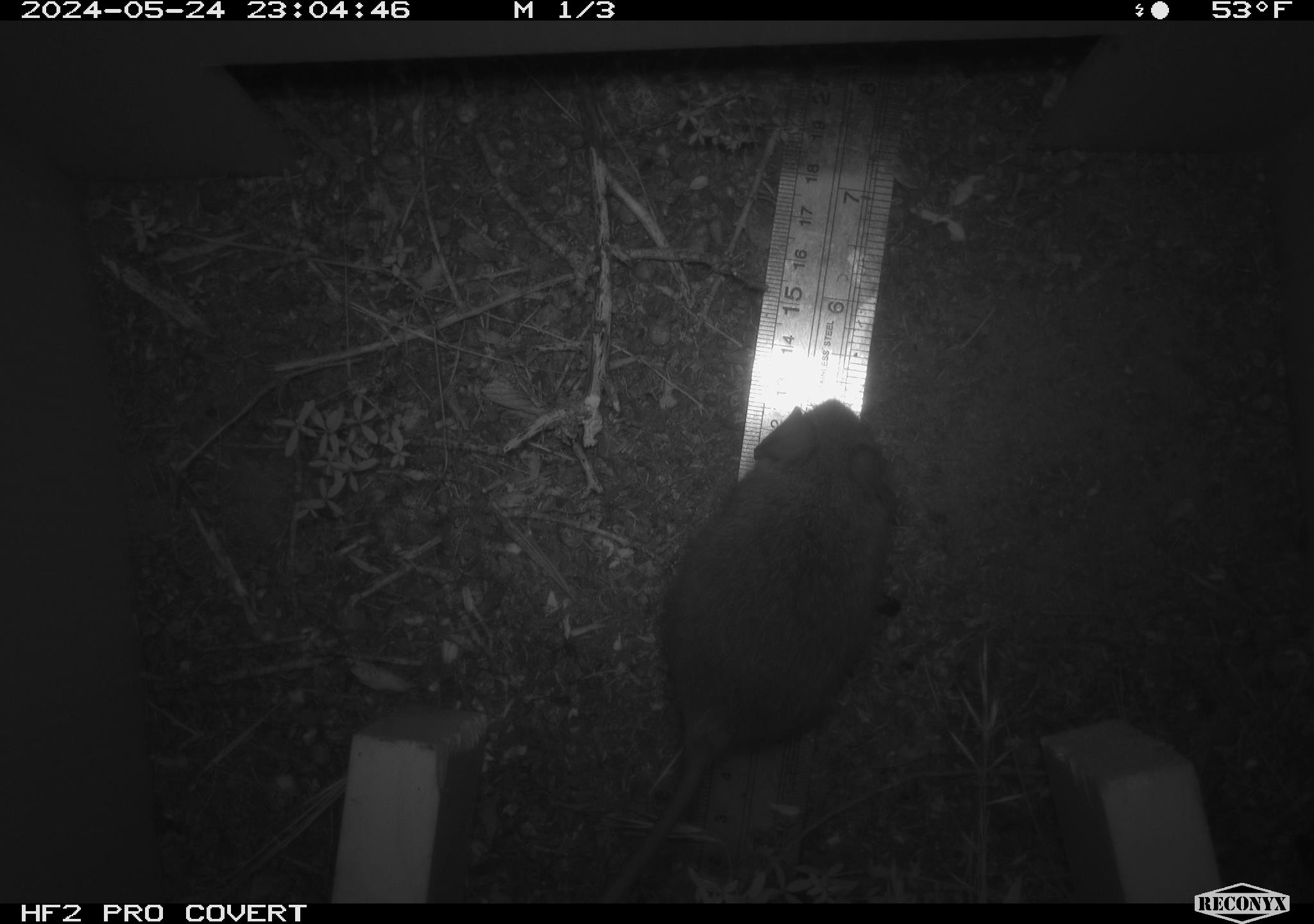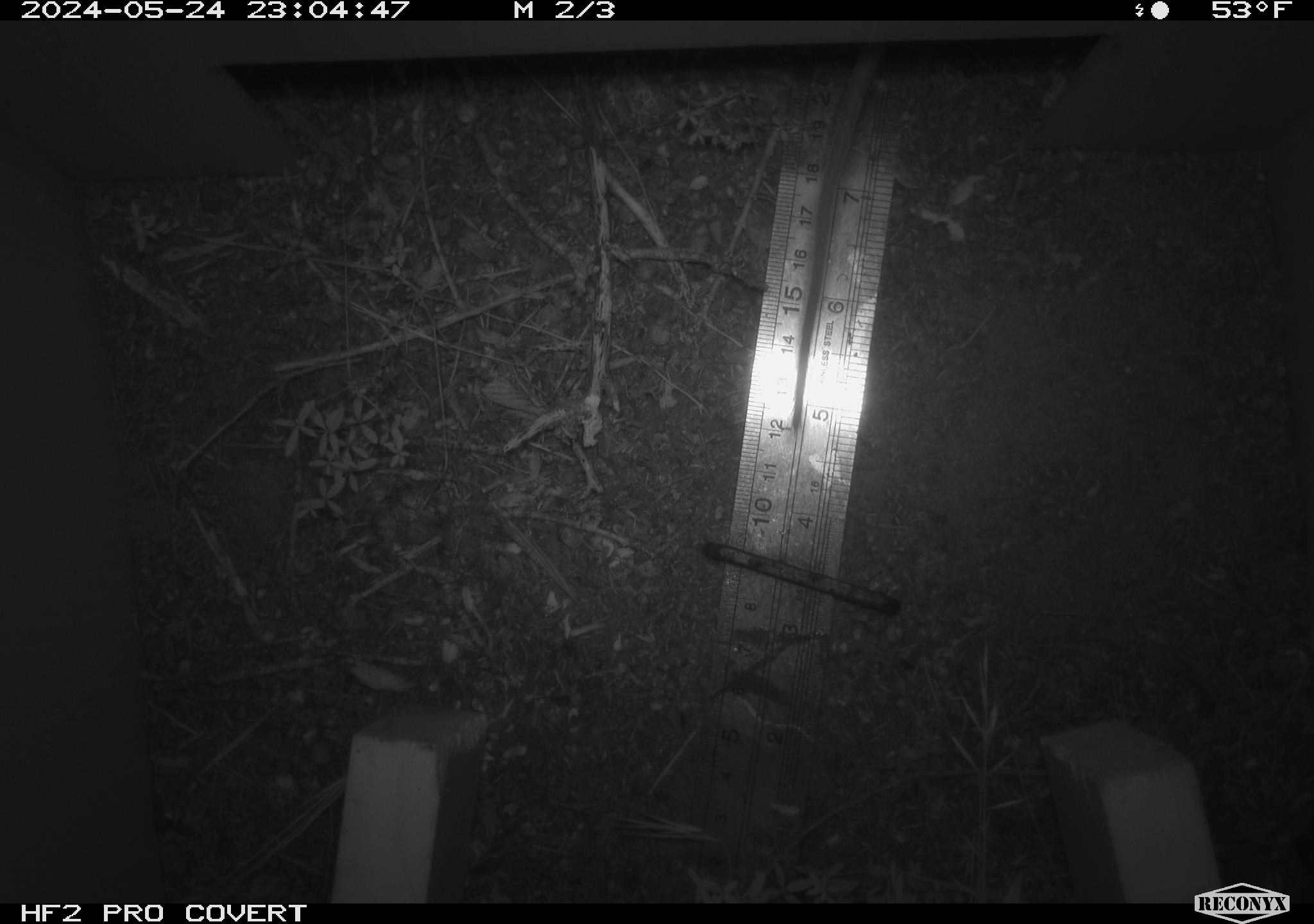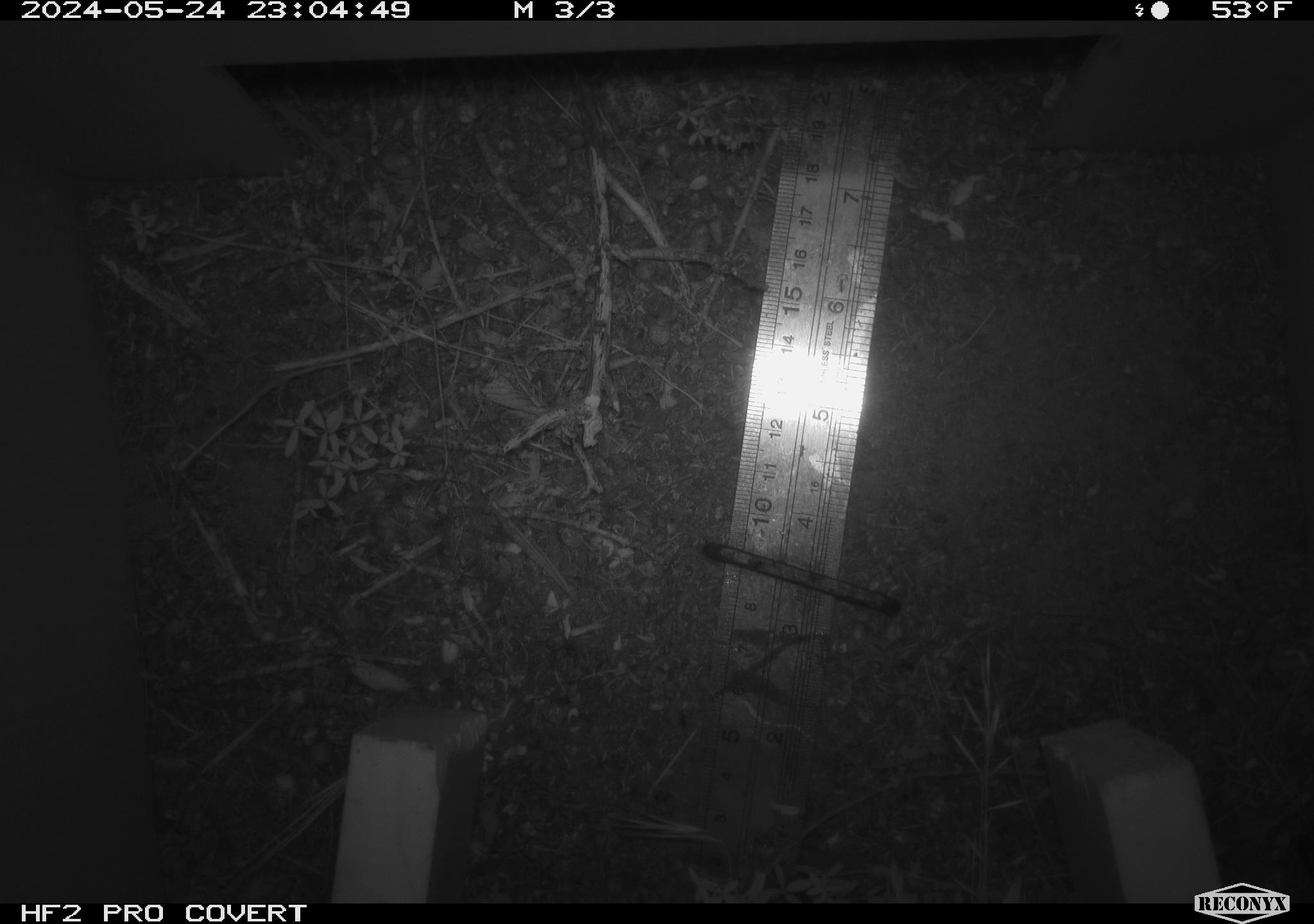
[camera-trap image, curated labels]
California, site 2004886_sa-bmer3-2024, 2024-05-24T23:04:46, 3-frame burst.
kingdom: Animalia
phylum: Chordata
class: Mammalia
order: Rodentia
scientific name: Rodentia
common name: mouse species